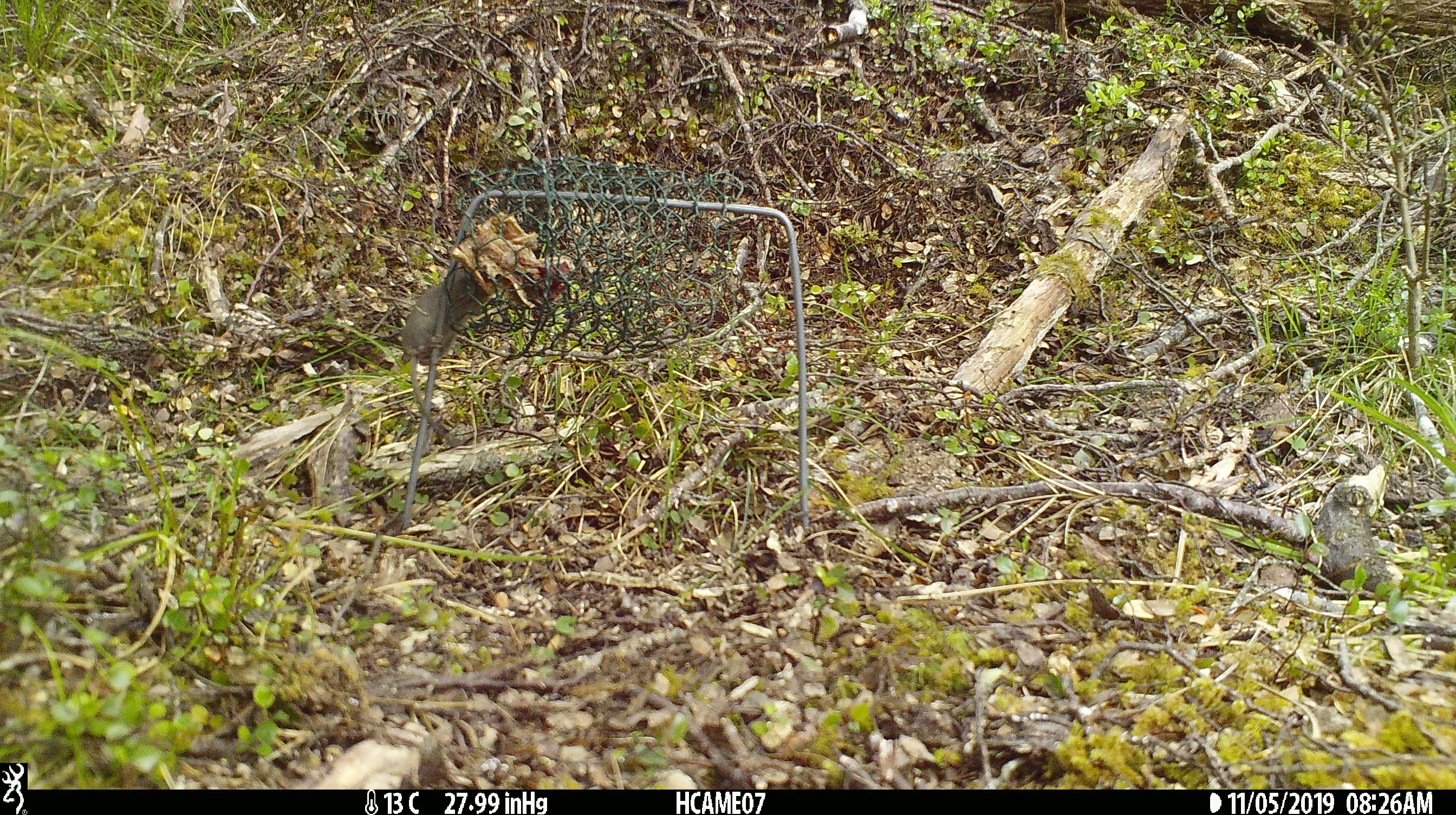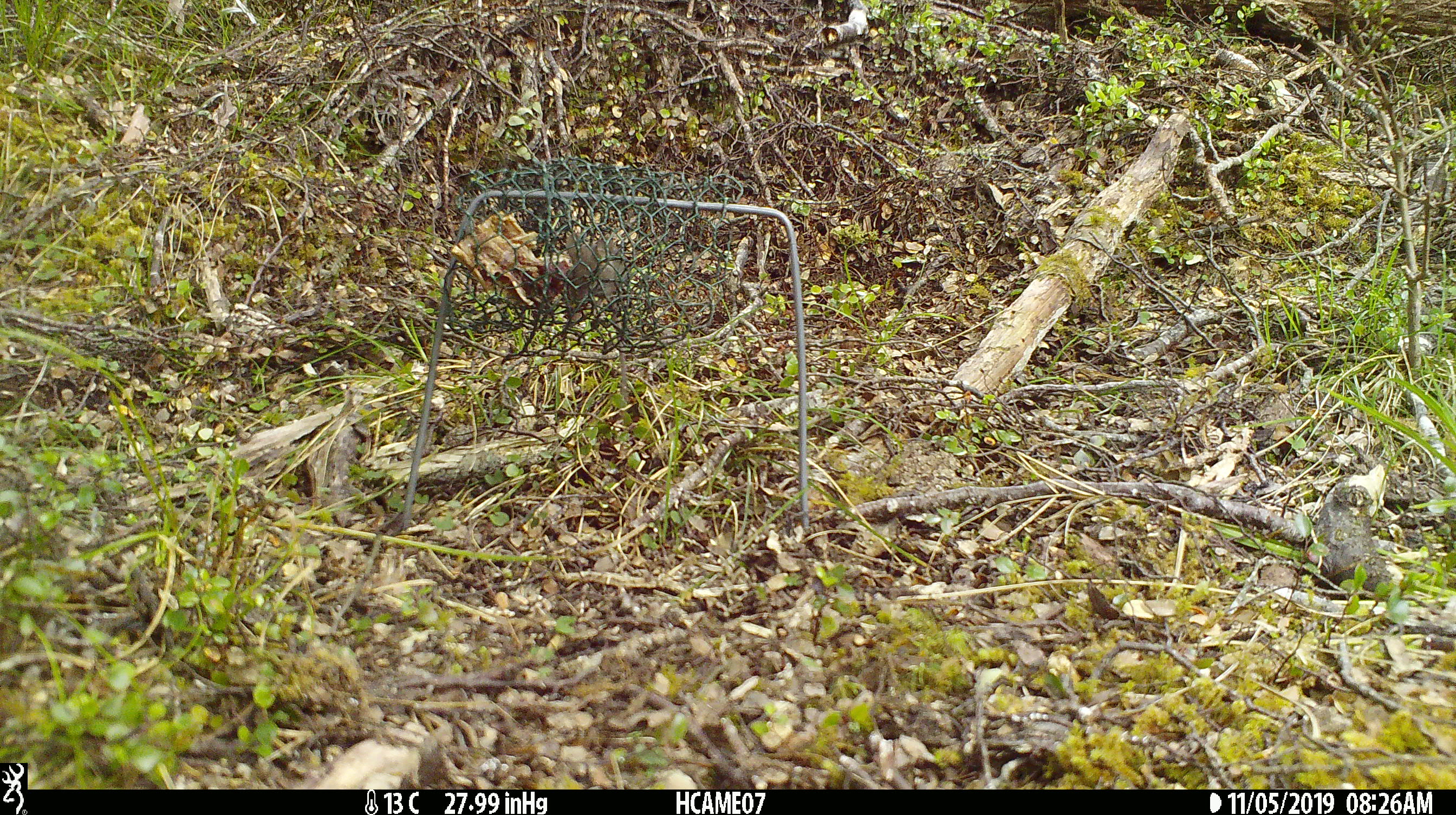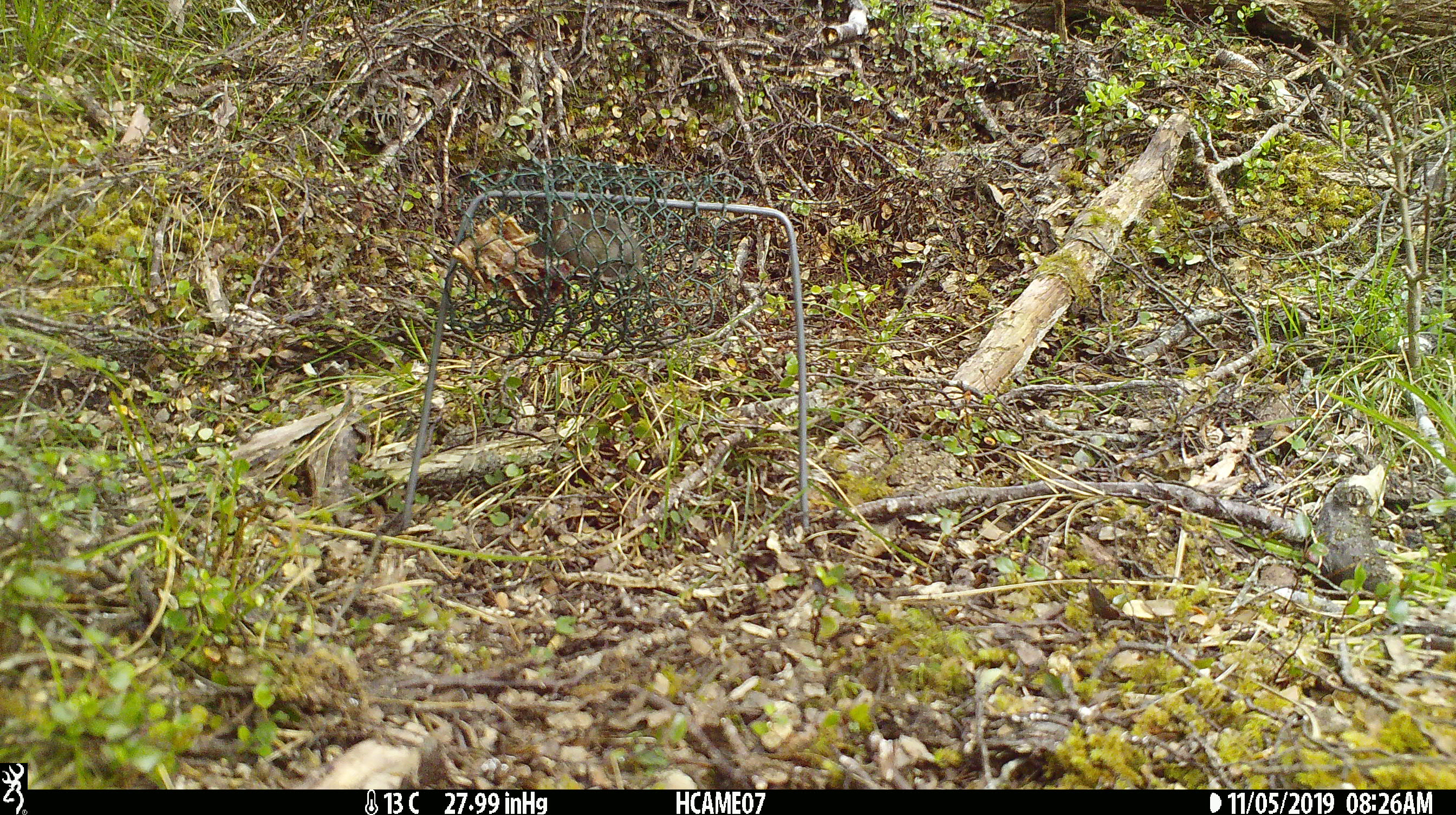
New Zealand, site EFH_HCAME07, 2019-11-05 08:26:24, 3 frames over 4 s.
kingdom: Animalia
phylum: Chordata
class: Mammalia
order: Rodentia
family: Muridae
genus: Mus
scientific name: Mus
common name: mouse